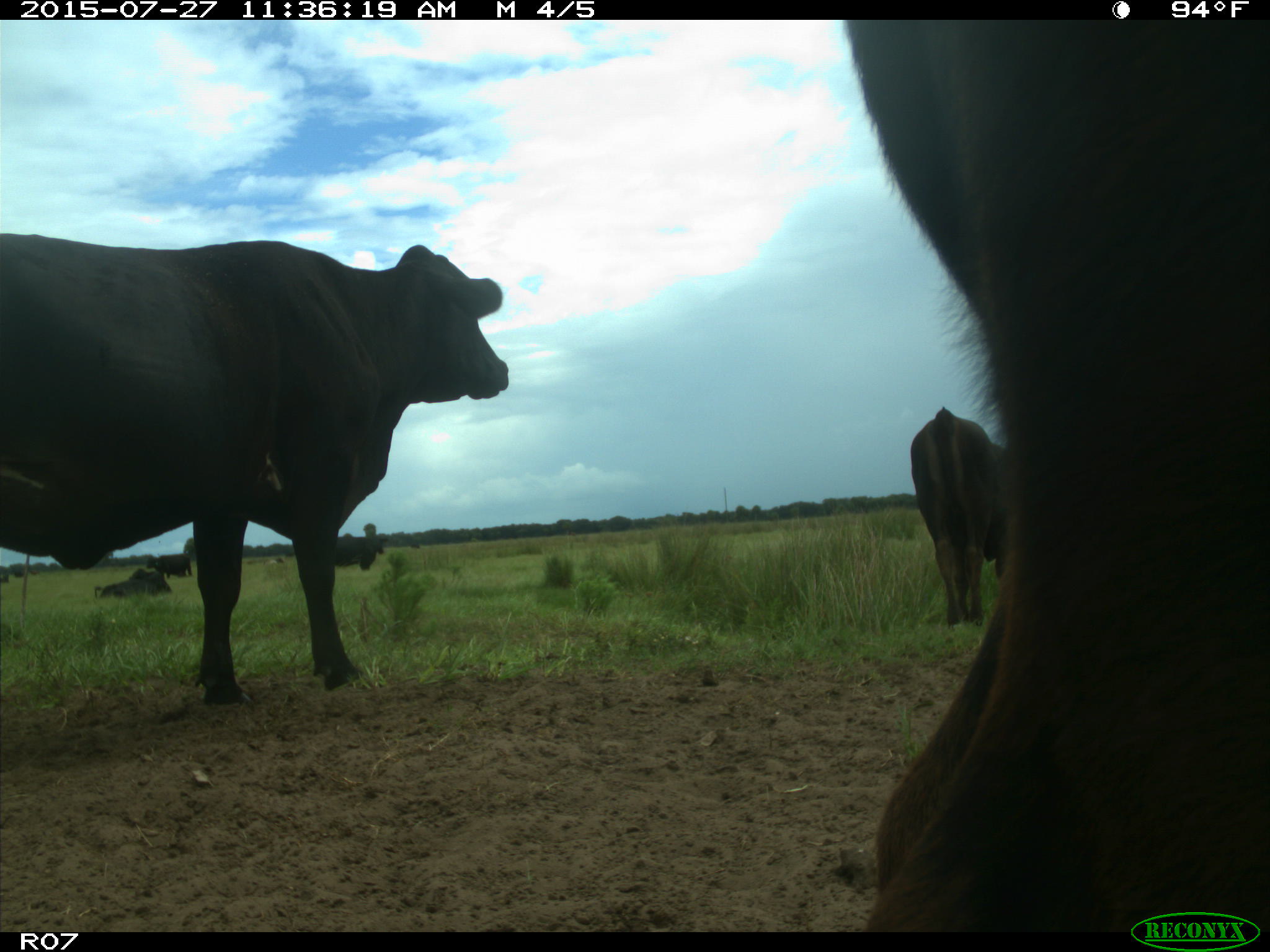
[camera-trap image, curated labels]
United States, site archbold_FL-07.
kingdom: Animalia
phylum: Chordata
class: Mammalia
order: Artiodactyla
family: Bovidae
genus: Bos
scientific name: Bos taurus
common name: domestic cow